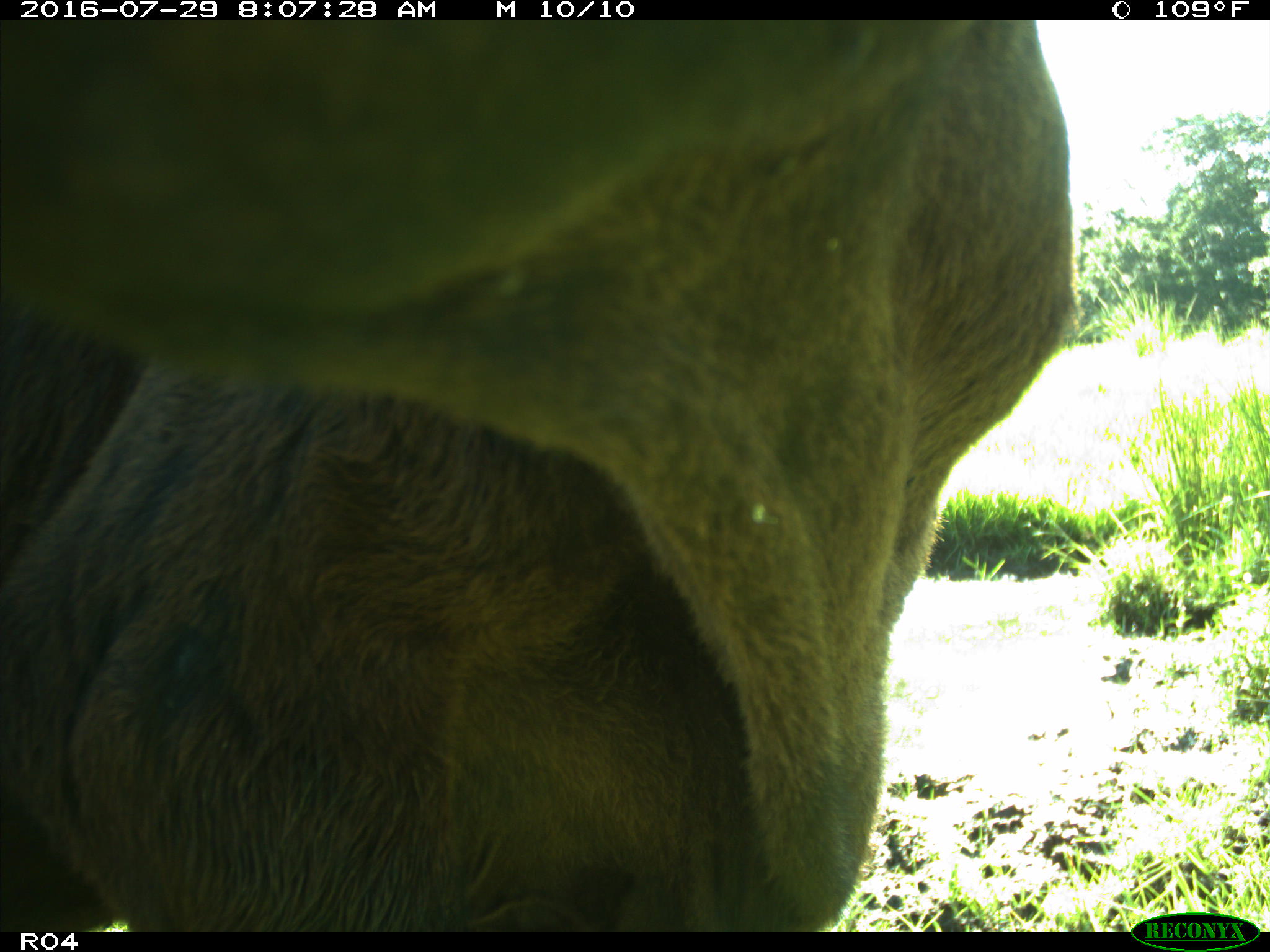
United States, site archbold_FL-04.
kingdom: Animalia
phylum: Chordata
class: Mammalia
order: Artiodactyla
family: Bovidae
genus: Bos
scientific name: Bos taurus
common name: domestic cow